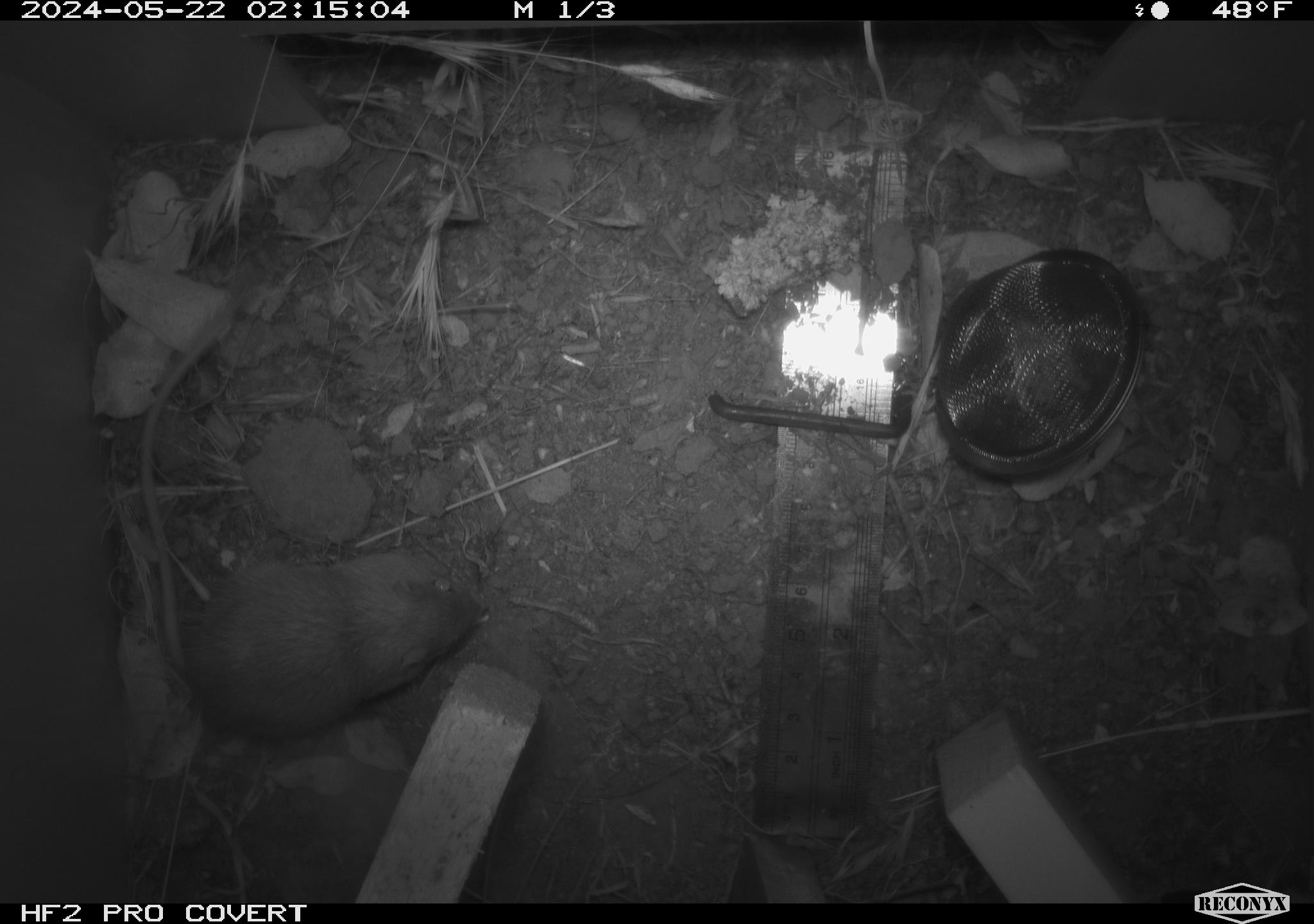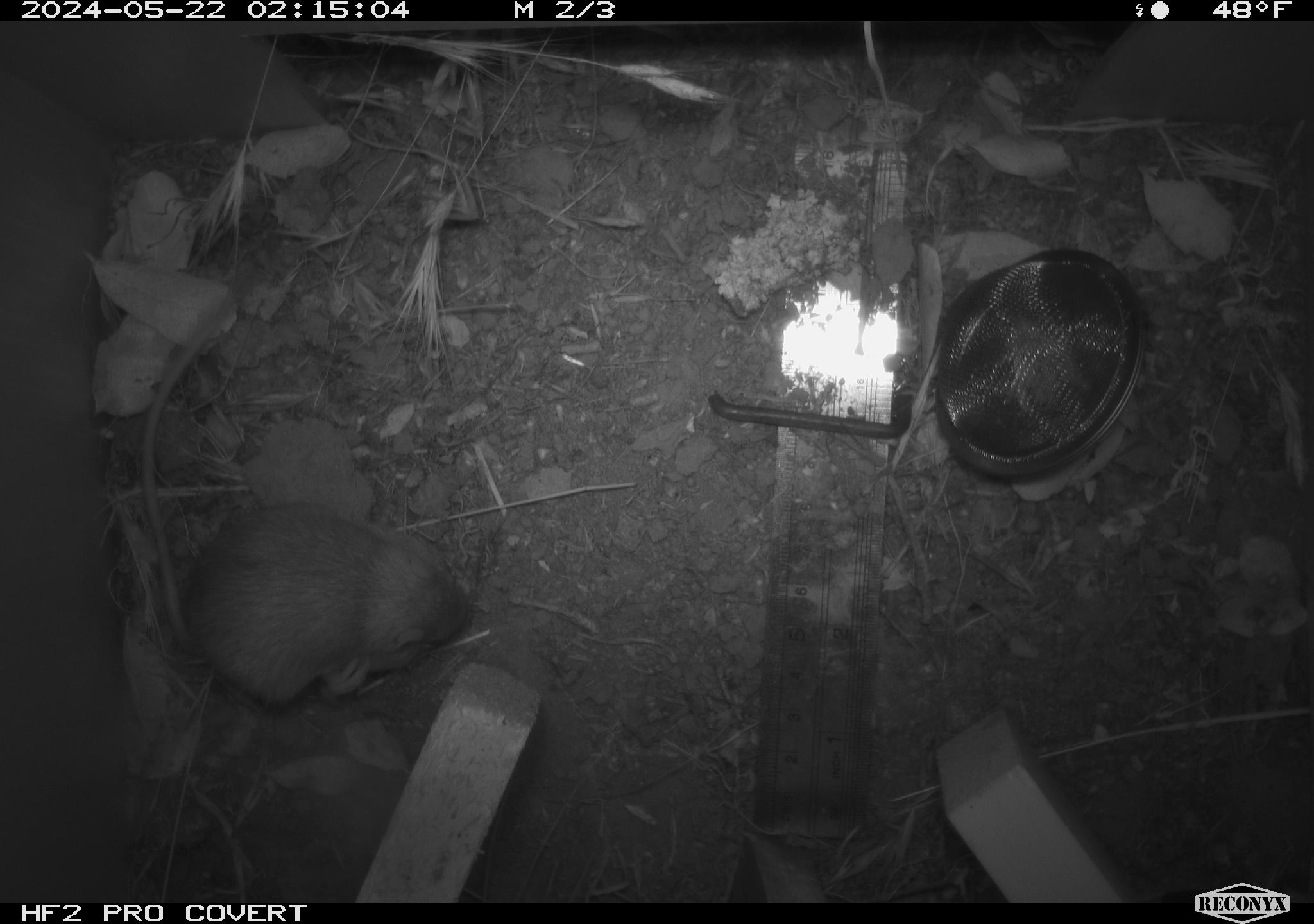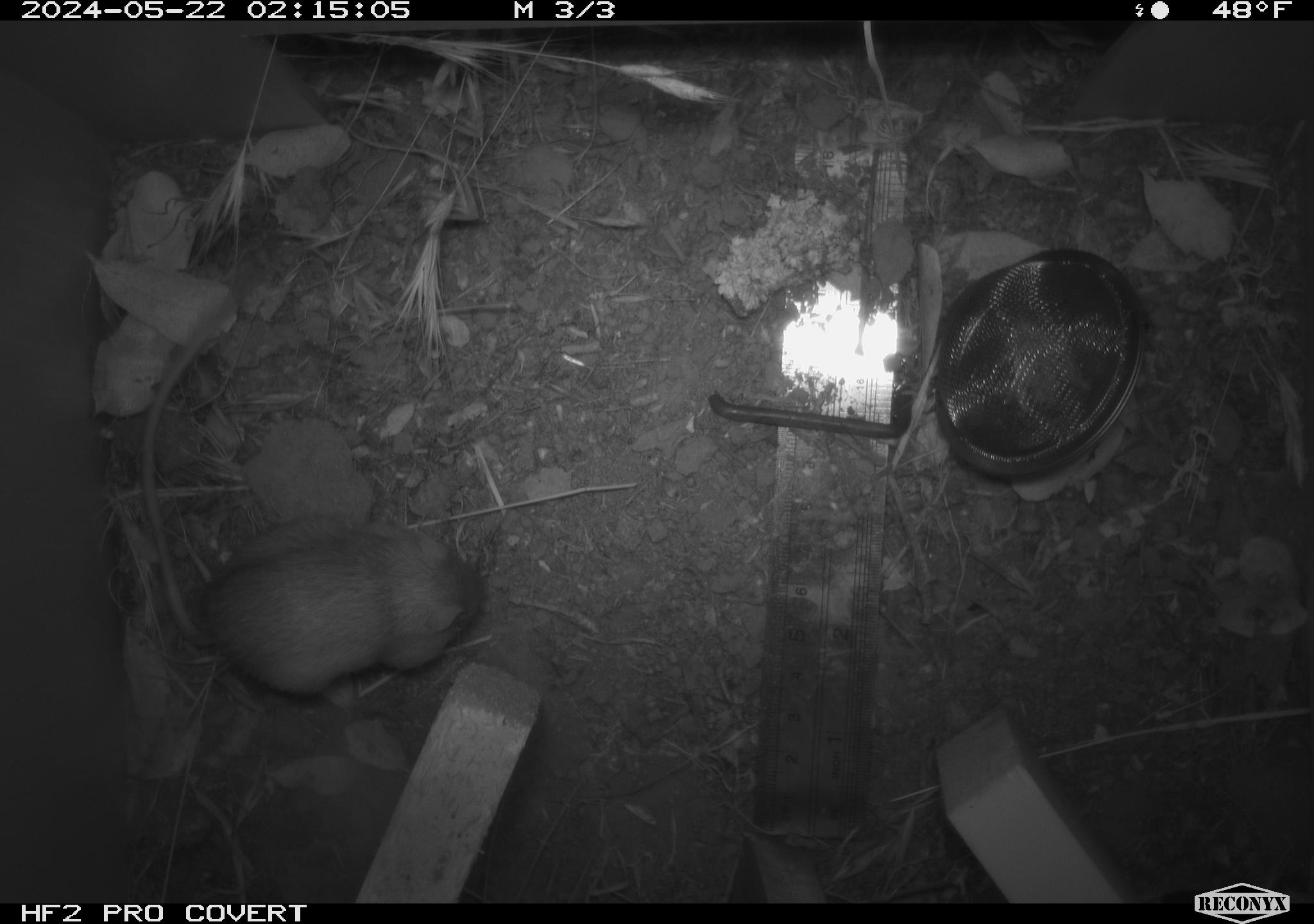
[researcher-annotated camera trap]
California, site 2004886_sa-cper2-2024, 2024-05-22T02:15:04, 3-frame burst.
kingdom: Animalia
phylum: Chordata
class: Mammalia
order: Rodentia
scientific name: Rodentia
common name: rodent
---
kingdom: Animalia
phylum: Chordata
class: Mammalia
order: Rodentia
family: Heteromyidae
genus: Dipodomys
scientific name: Dipodomys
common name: kangaroo rats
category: dipodomys species